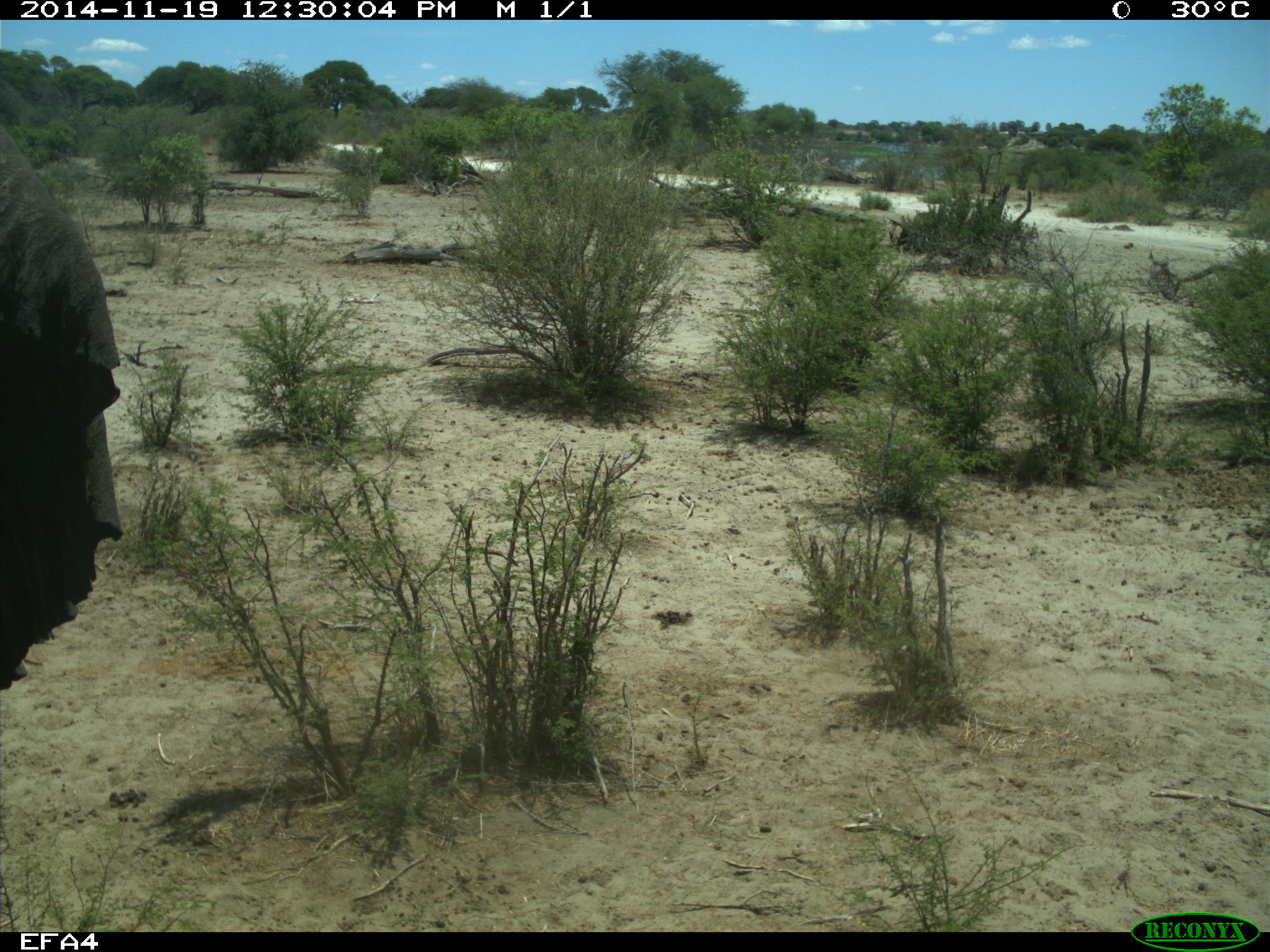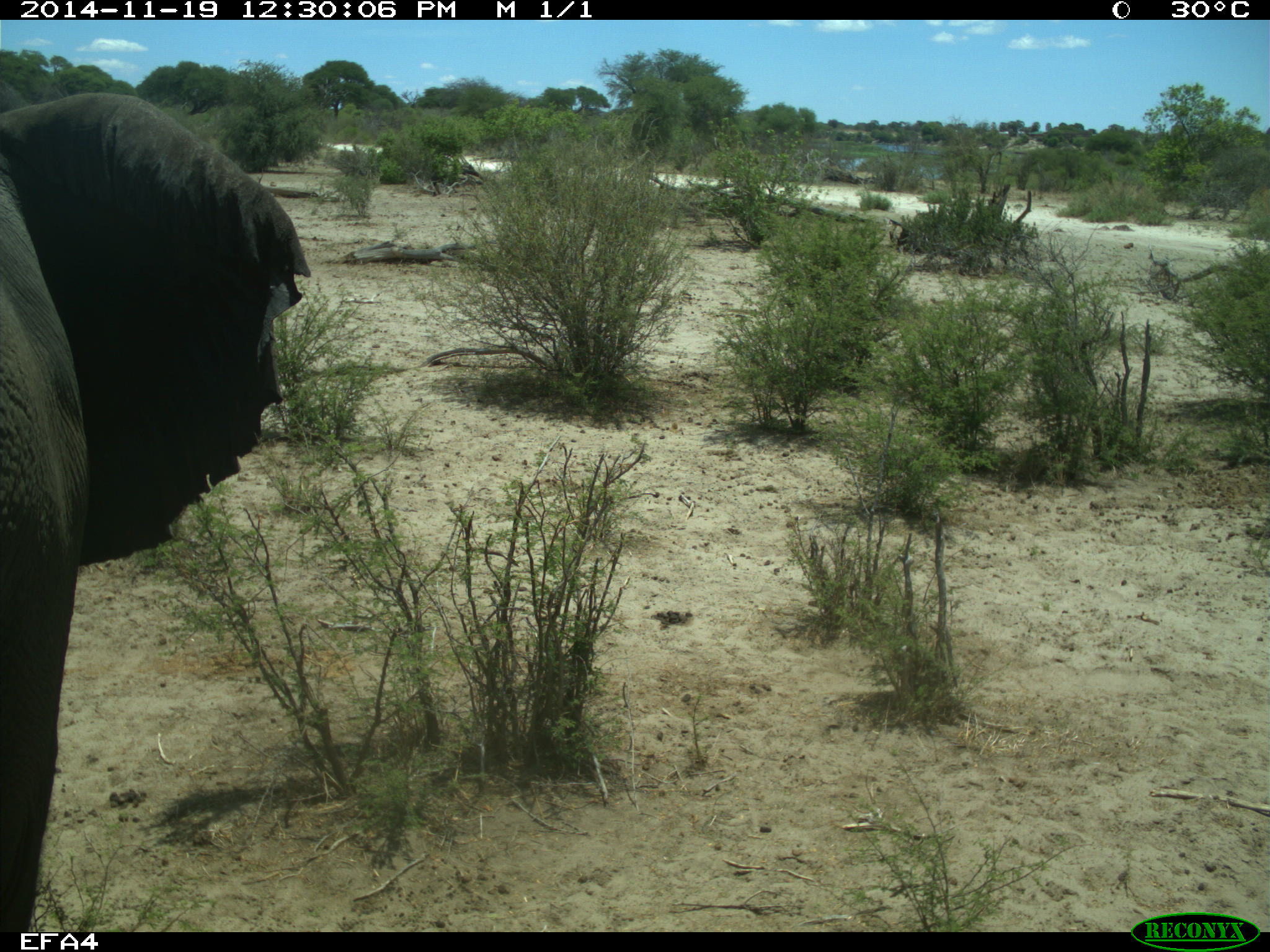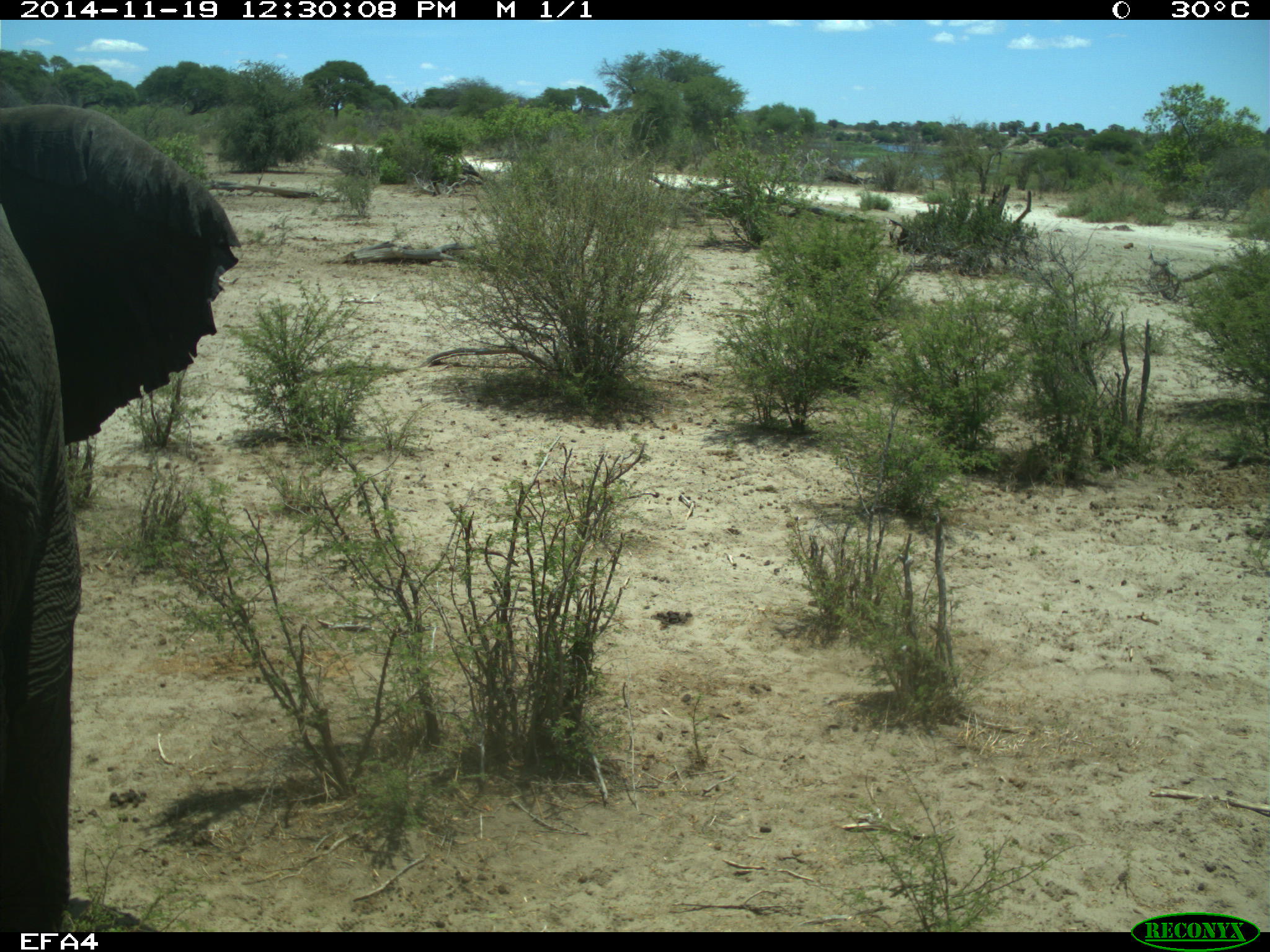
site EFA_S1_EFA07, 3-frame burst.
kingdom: Animalia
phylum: Chordata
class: Mammalia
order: Proboscidea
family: Elephantidae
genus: Loxodonta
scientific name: Loxodonta africana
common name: african bush elephant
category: elephant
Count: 1.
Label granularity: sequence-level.